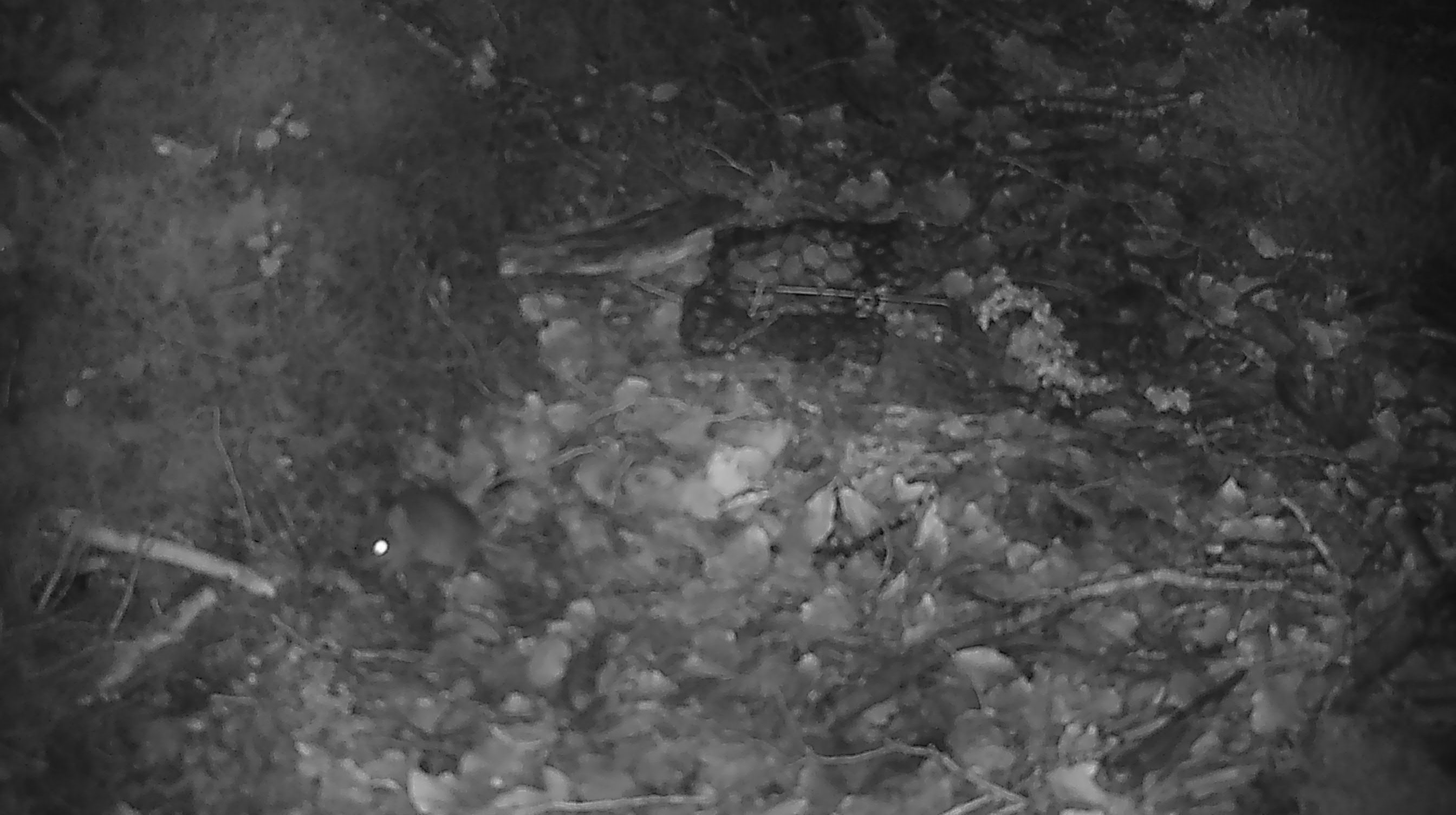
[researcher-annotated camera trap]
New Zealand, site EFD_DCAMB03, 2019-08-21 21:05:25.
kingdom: Animalia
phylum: Chordata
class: Mammalia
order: Rodentia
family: Muridae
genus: Mus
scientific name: Mus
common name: mouse